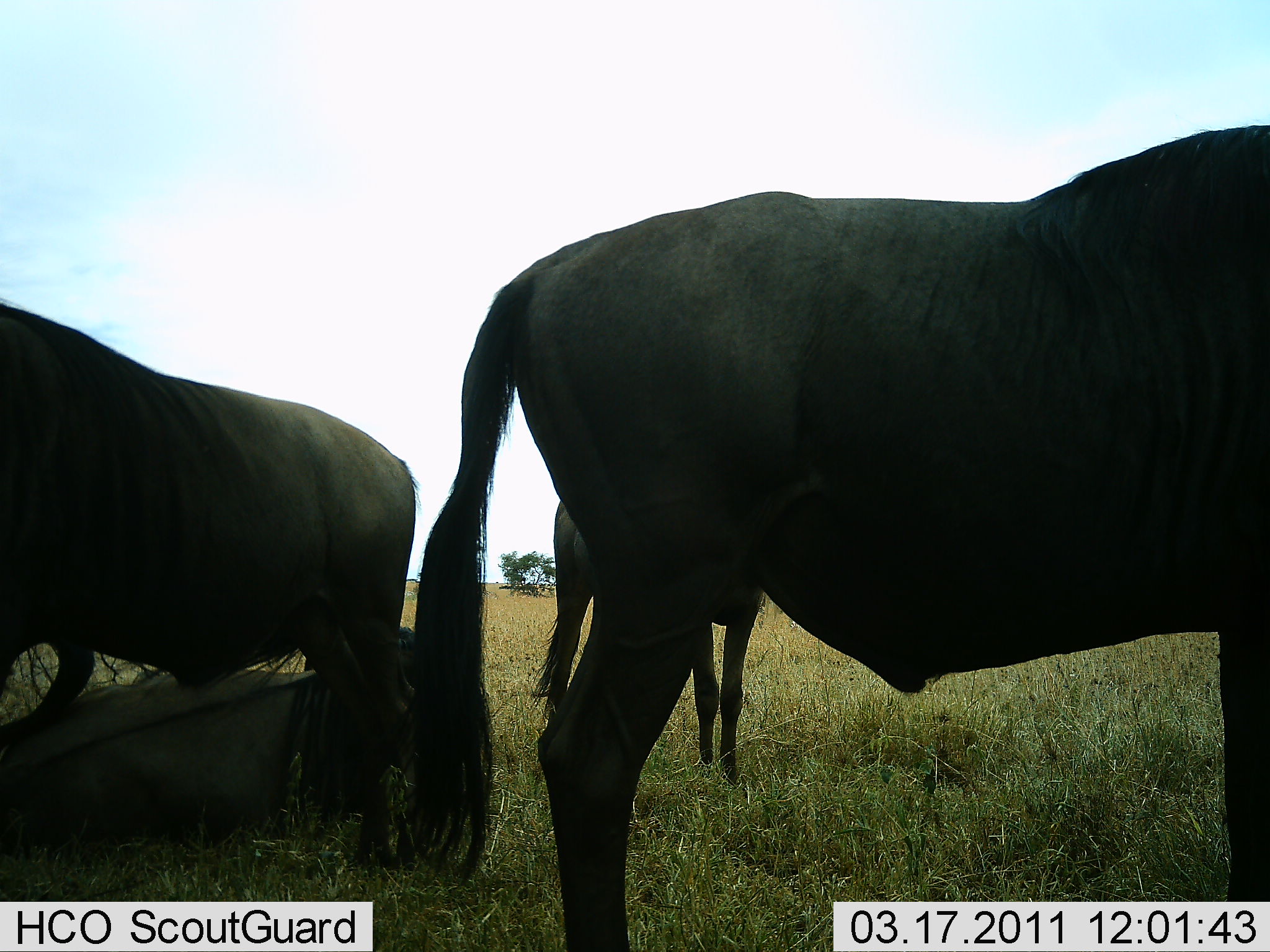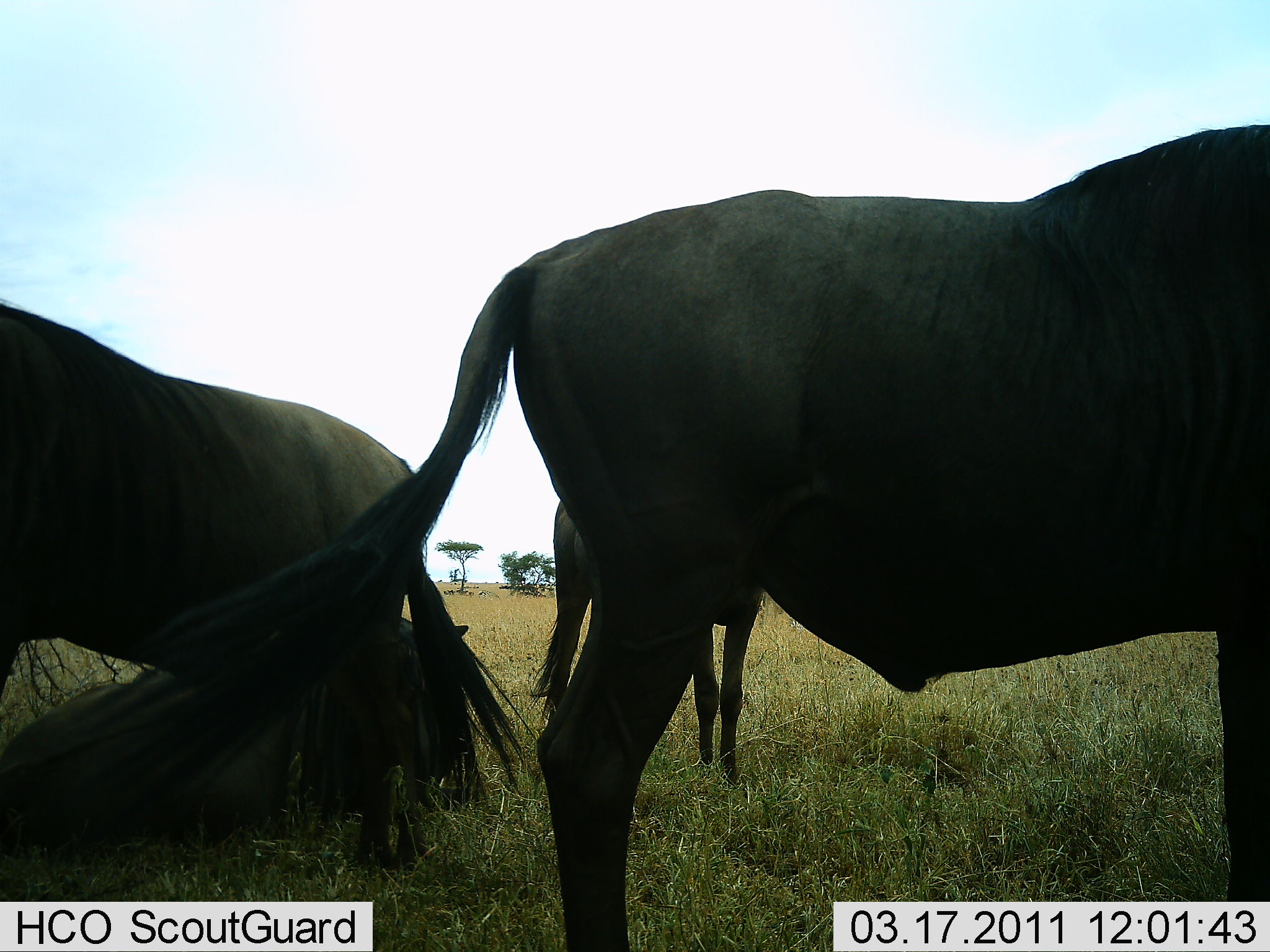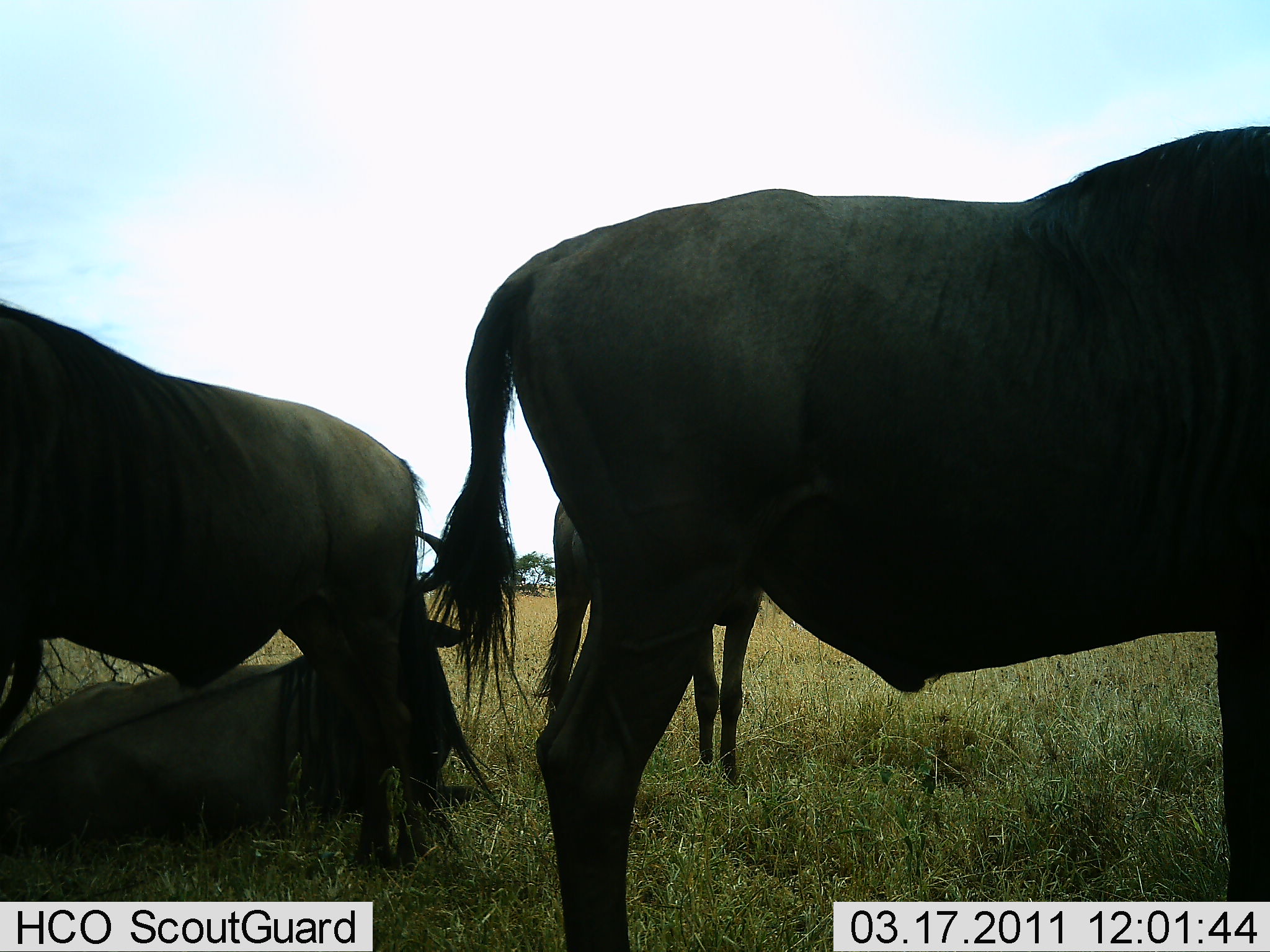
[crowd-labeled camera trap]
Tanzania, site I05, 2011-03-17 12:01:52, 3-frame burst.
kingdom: Animalia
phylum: Chordata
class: Mammalia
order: Artiodactyla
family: Bovidae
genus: Connochaetes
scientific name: Connochaetes taurinus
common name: blue wildebeest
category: wildebeest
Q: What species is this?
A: Wildebeest (blue wildebeest) (Connochaetes taurinus).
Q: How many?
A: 4.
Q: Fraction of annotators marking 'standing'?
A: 83%.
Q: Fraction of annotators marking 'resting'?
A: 100%.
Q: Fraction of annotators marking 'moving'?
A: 0%.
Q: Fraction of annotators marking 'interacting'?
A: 8%.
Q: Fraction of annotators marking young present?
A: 0%.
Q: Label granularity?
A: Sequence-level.